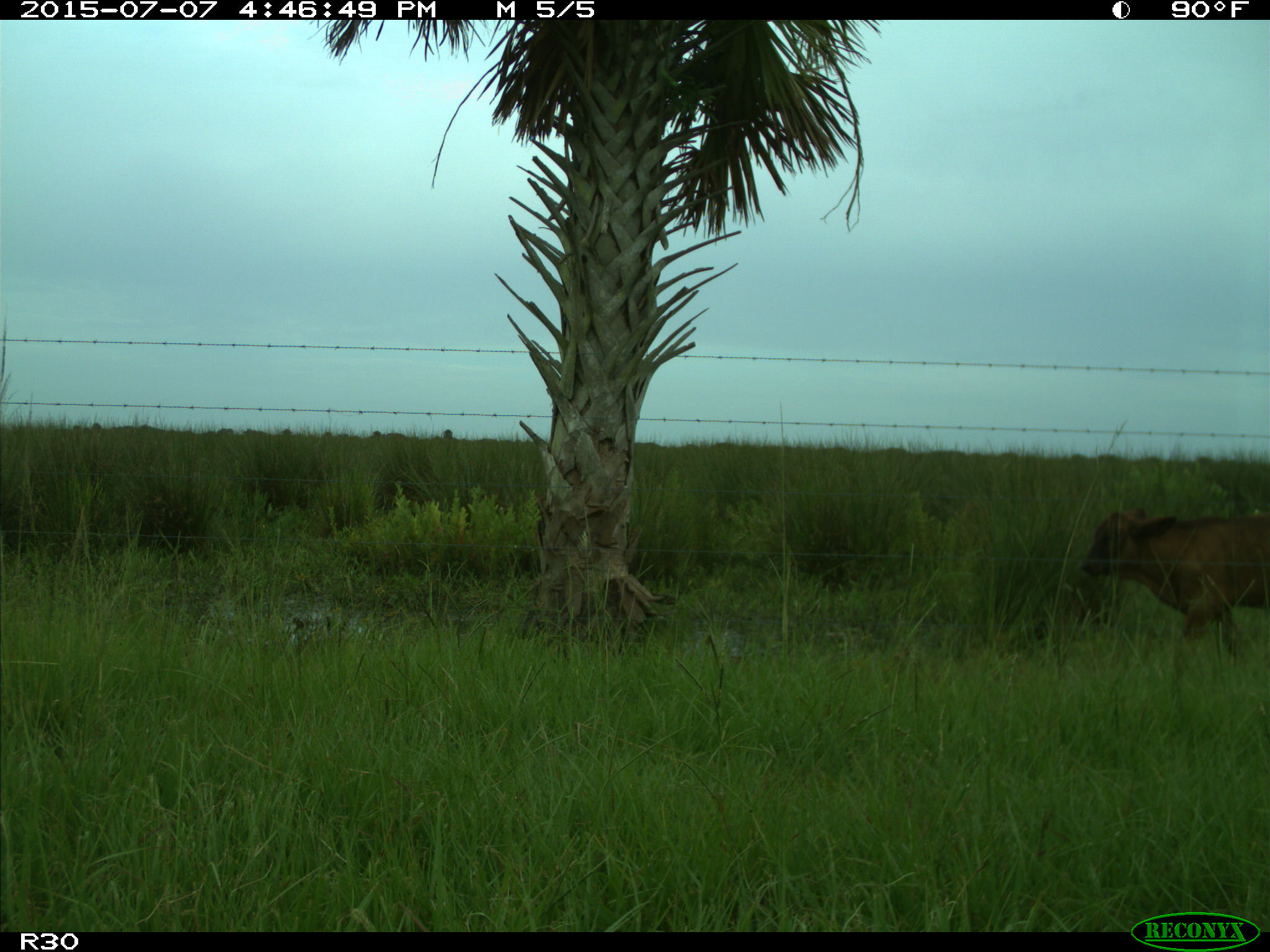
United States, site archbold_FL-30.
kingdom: Animalia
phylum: Chordata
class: Mammalia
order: Artiodactyla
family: Bovidae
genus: Bos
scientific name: Bos taurus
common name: domestic cow